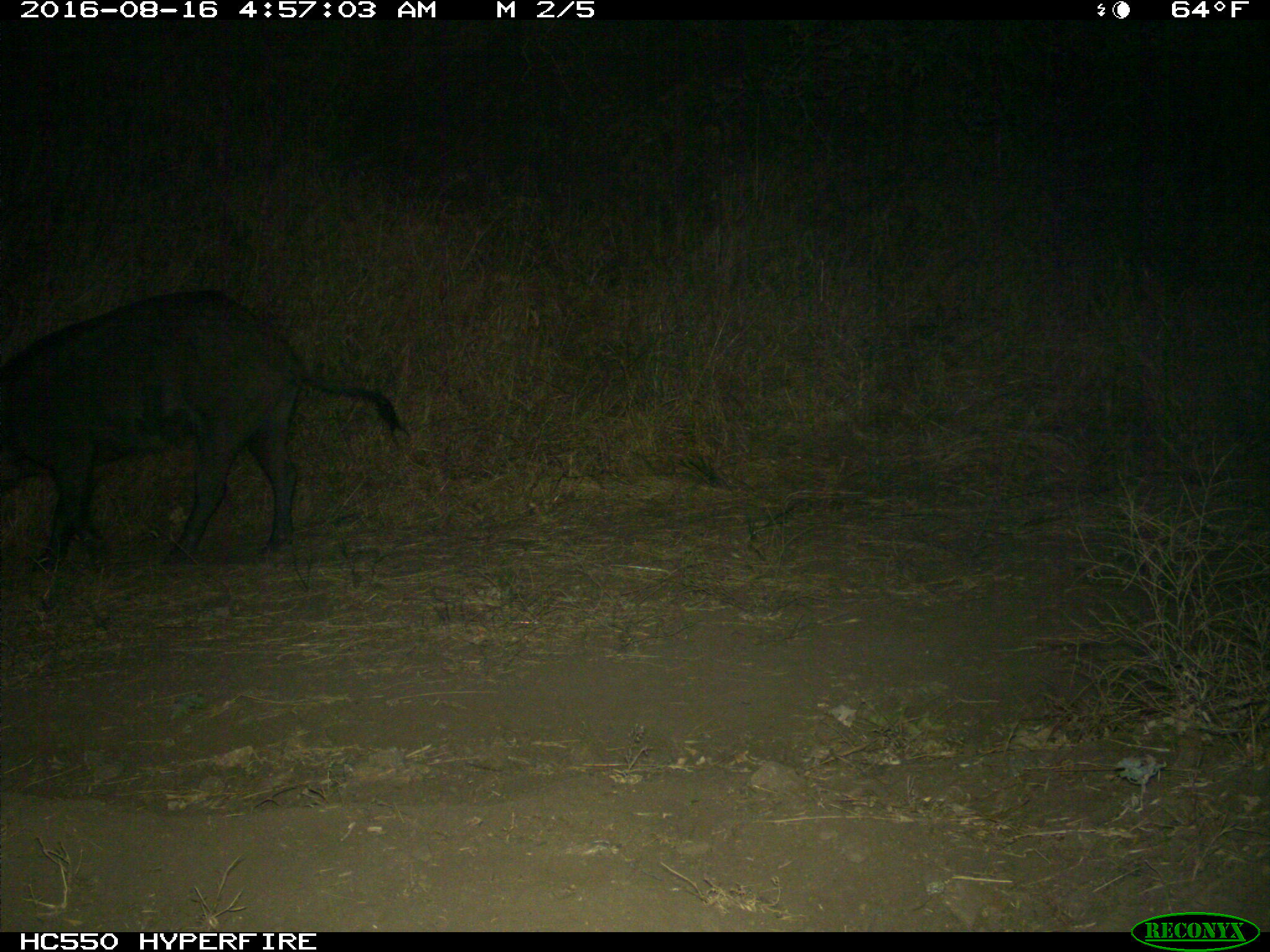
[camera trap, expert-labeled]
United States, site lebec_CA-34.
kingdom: Animalia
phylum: Chordata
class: Mammalia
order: Artiodactyla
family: Suidae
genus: Sus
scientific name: Sus scrofa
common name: wild boar